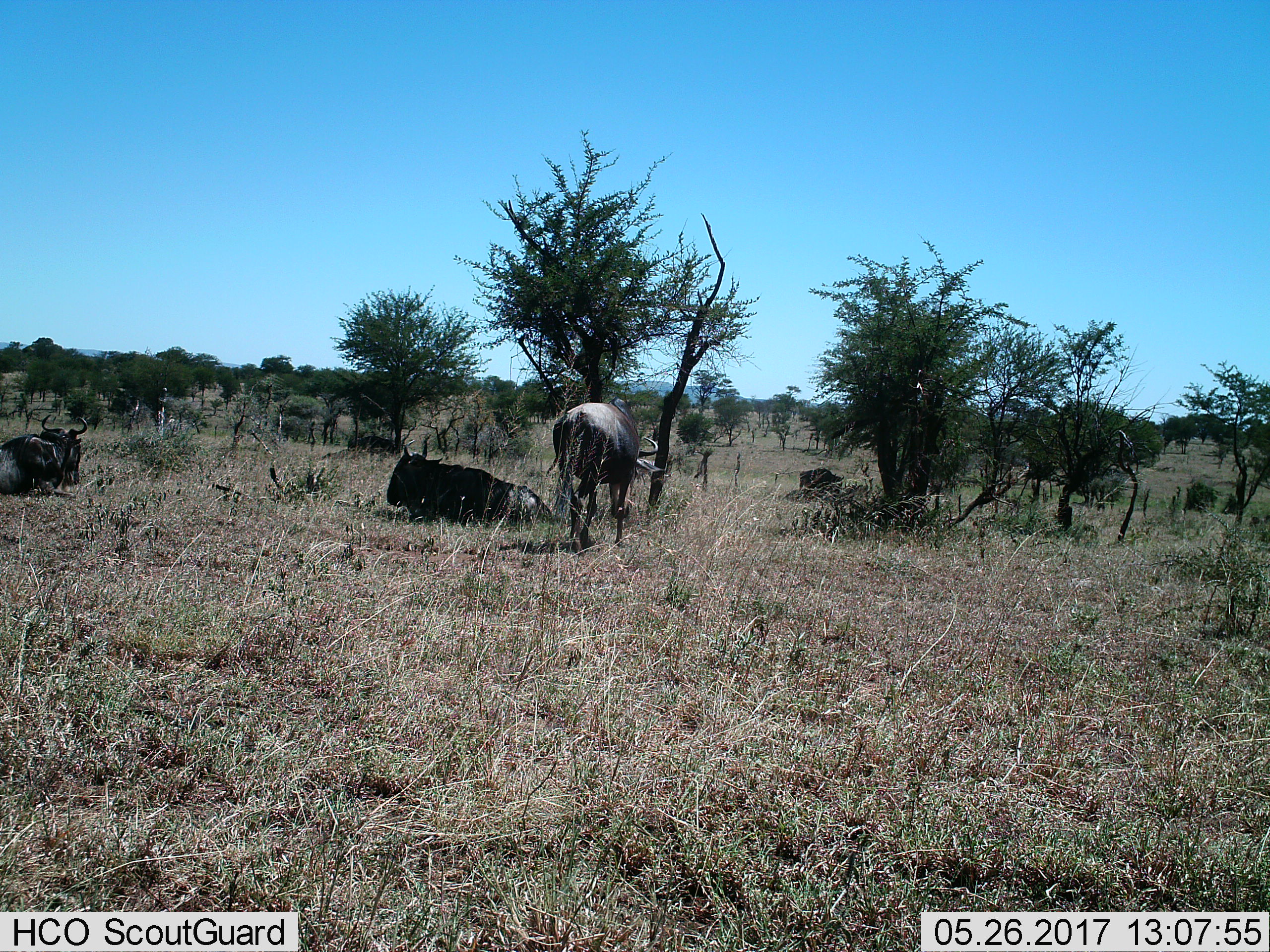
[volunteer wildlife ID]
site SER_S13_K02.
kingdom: Animalia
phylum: Chordata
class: Mammalia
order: Artiodactyla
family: Bovidae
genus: Connochaetes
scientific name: Connochaetes taurinus taurinus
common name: blue wildebeest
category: wildebeestblue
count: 4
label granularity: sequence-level